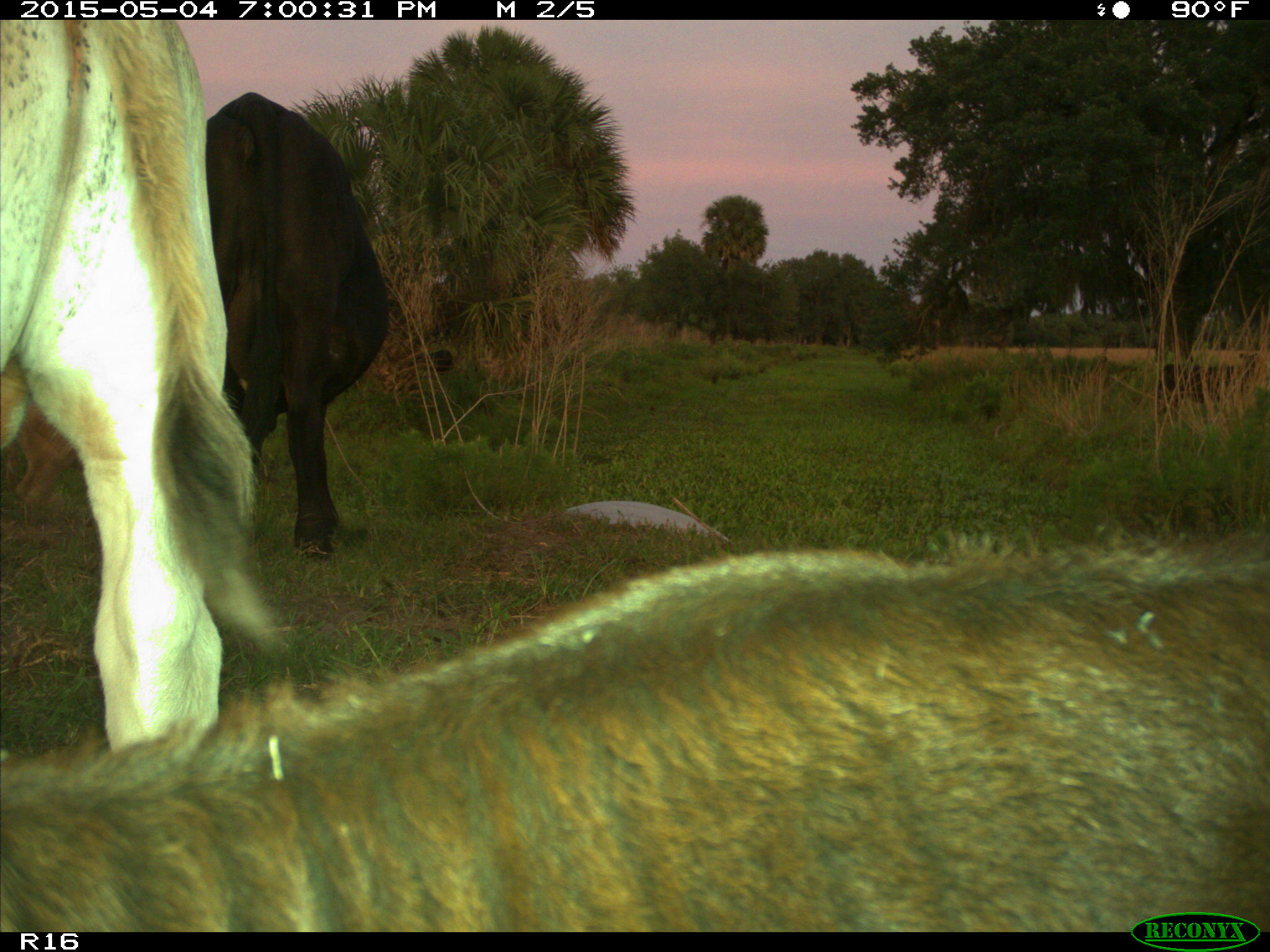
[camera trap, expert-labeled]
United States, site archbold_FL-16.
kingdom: Animalia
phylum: Chordata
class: Mammalia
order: Artiodactyla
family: Bovidae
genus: Bos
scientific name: Bos taurus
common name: domestic cow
Bos taurus (domestic cow).